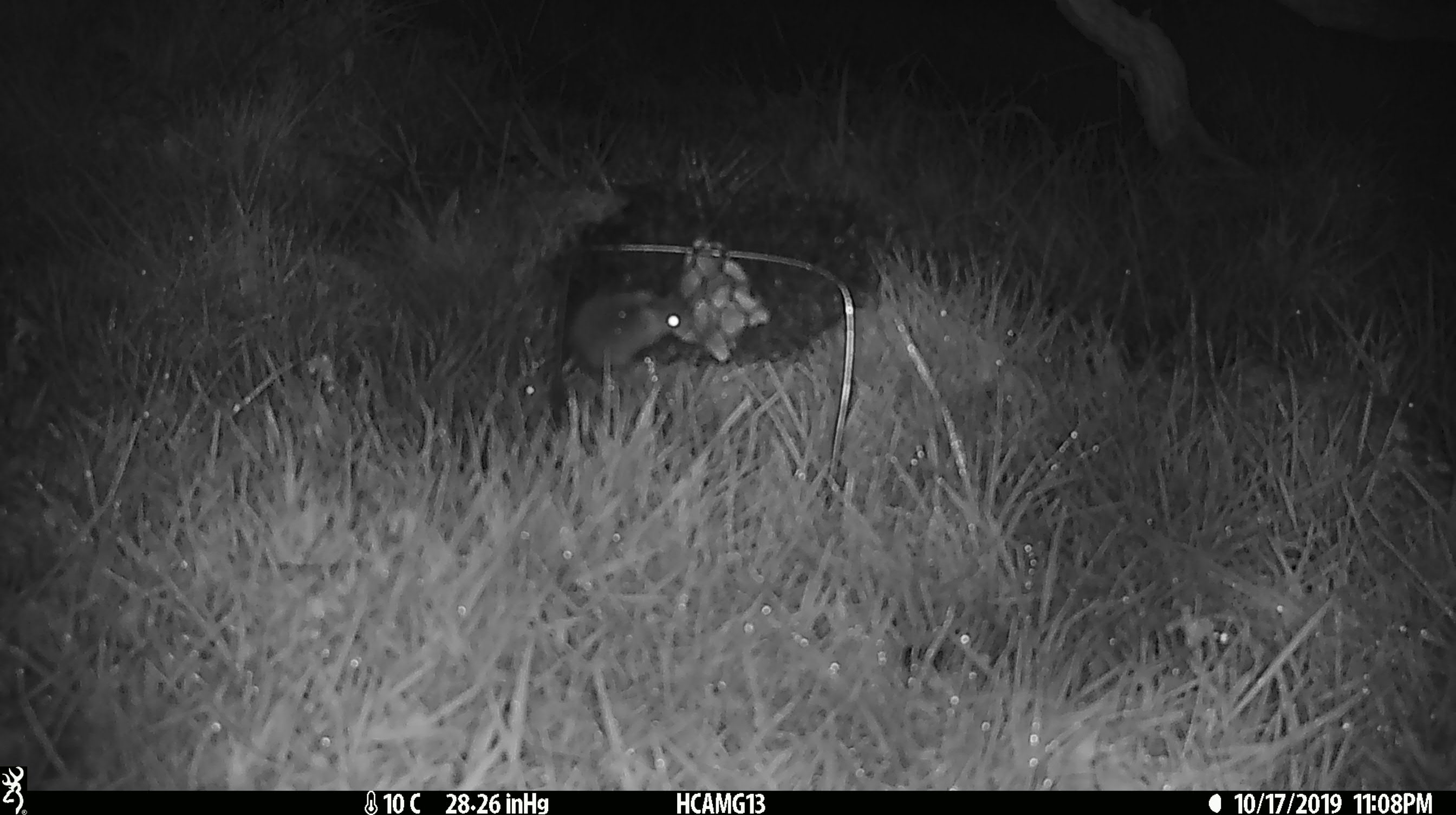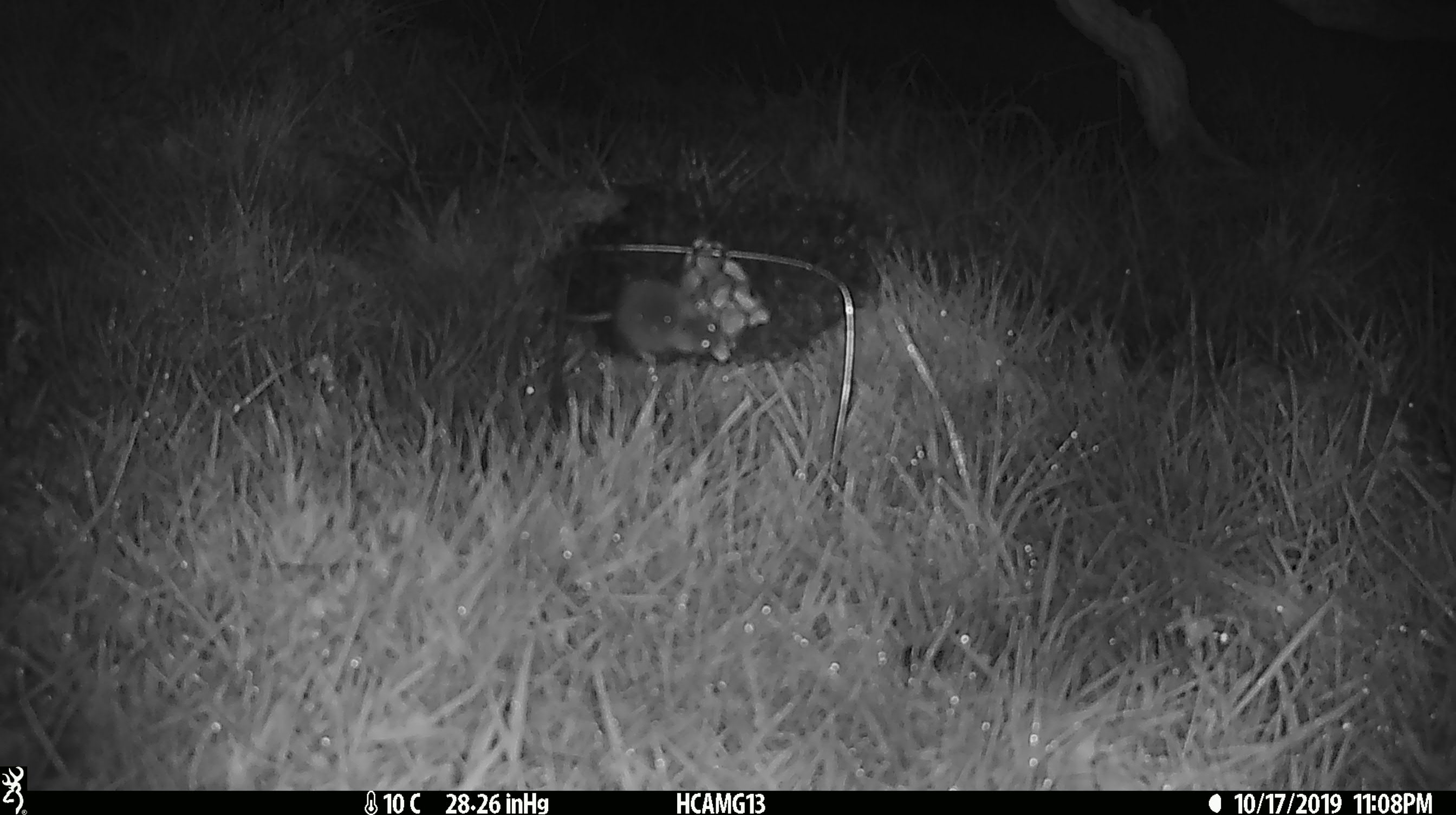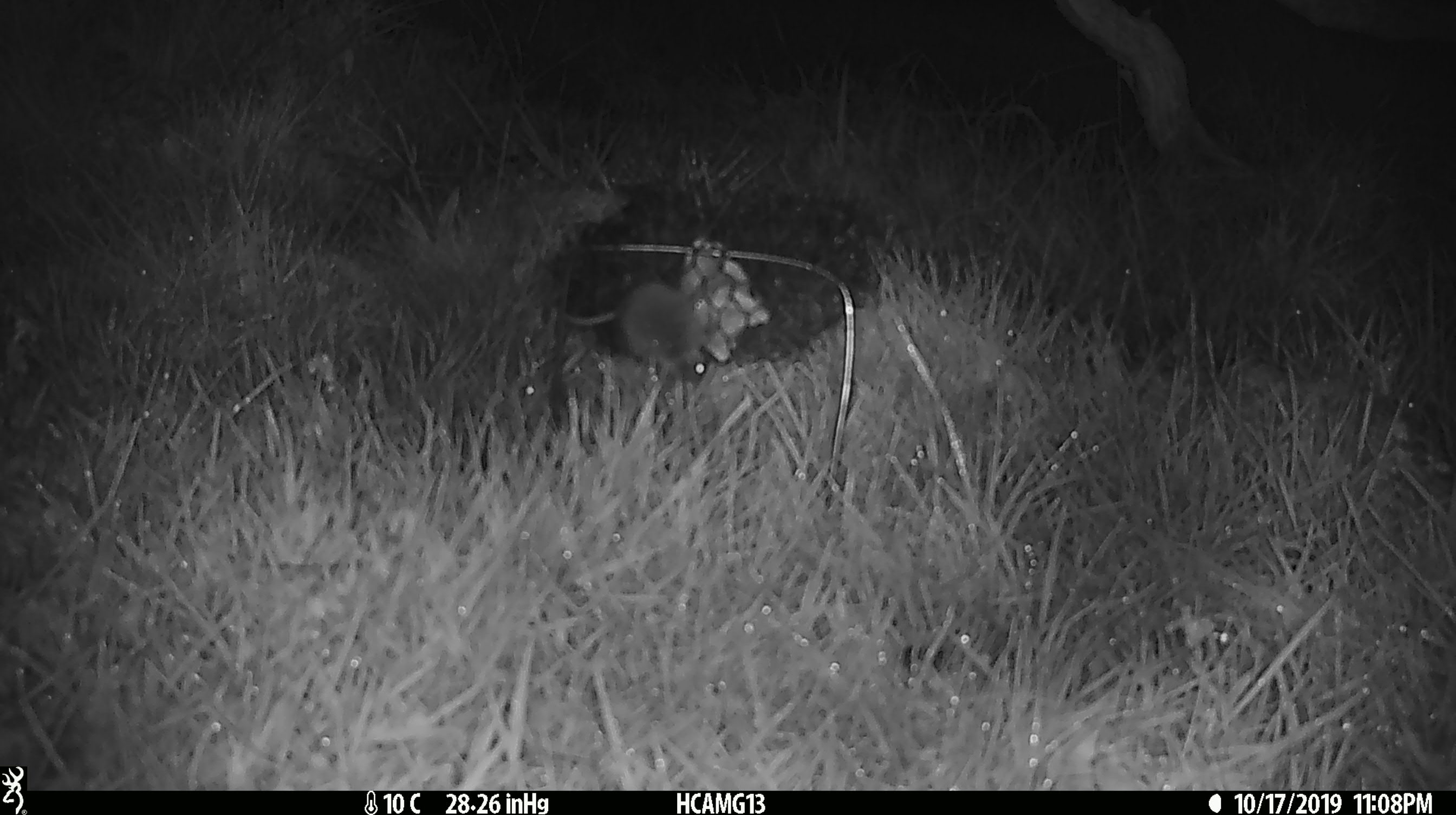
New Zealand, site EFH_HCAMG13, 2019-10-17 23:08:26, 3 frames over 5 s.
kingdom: Animalia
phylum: Chordata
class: Mammalia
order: Rodentia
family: Muridae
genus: Mus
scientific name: Mus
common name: mouse